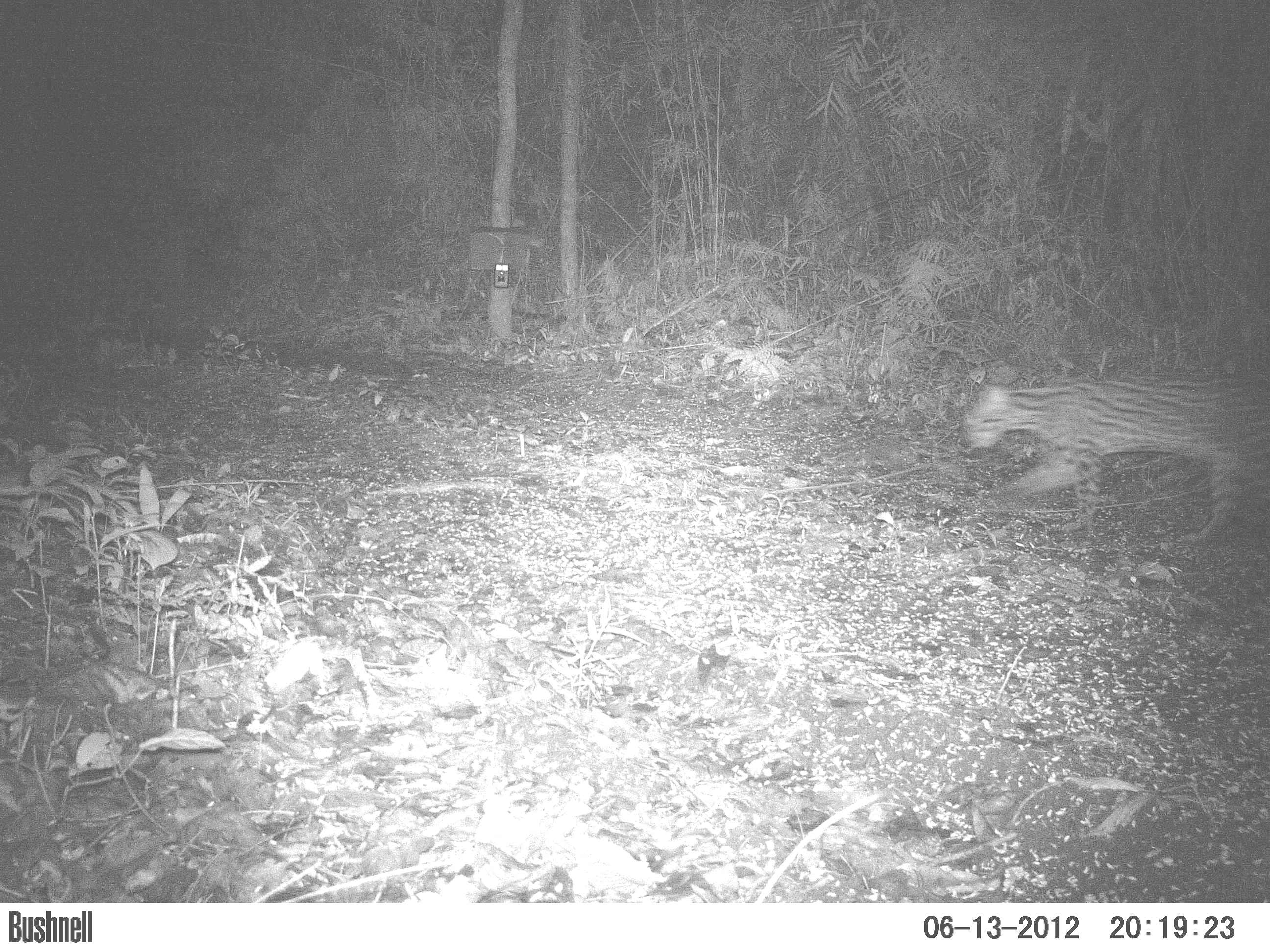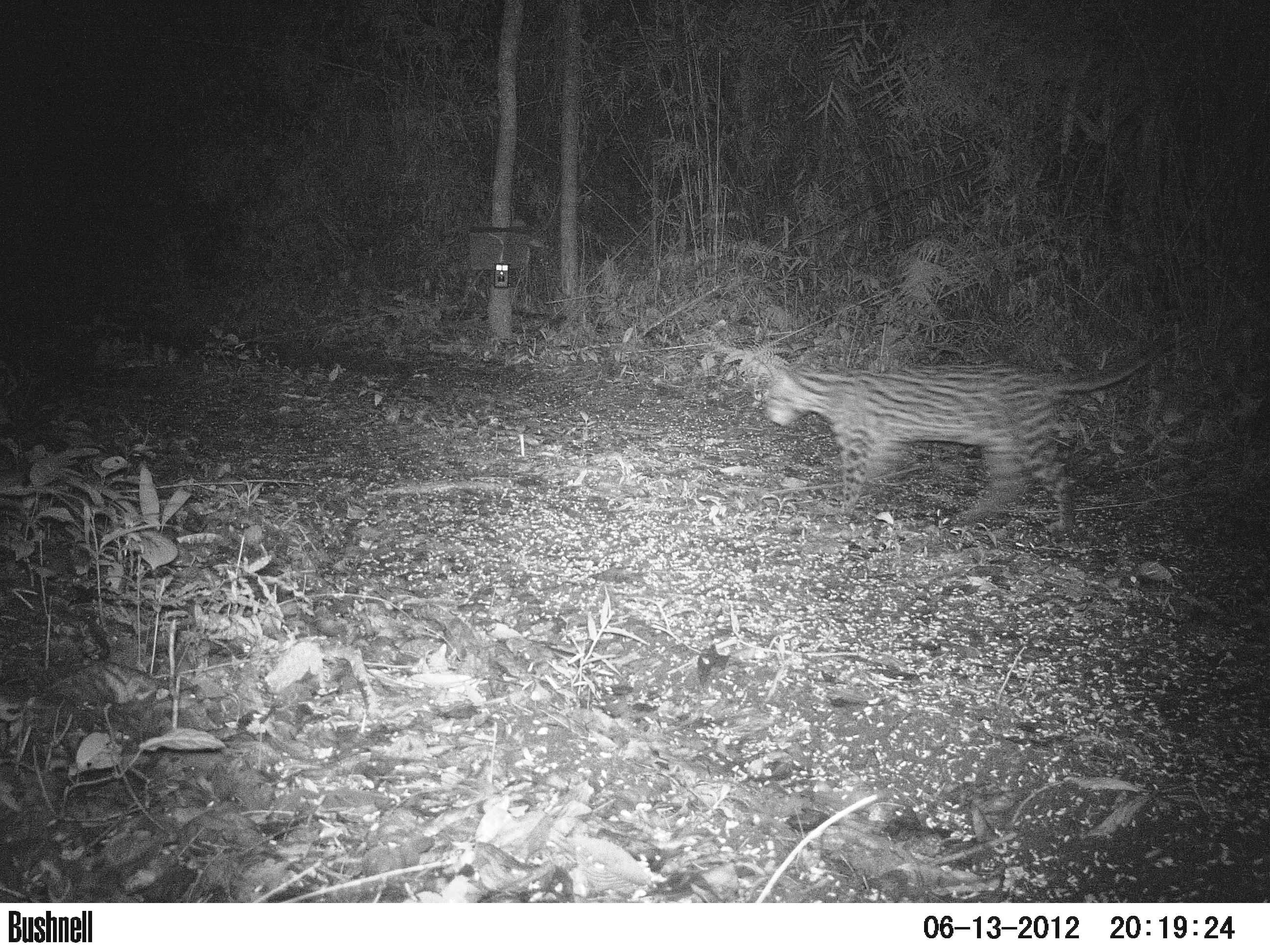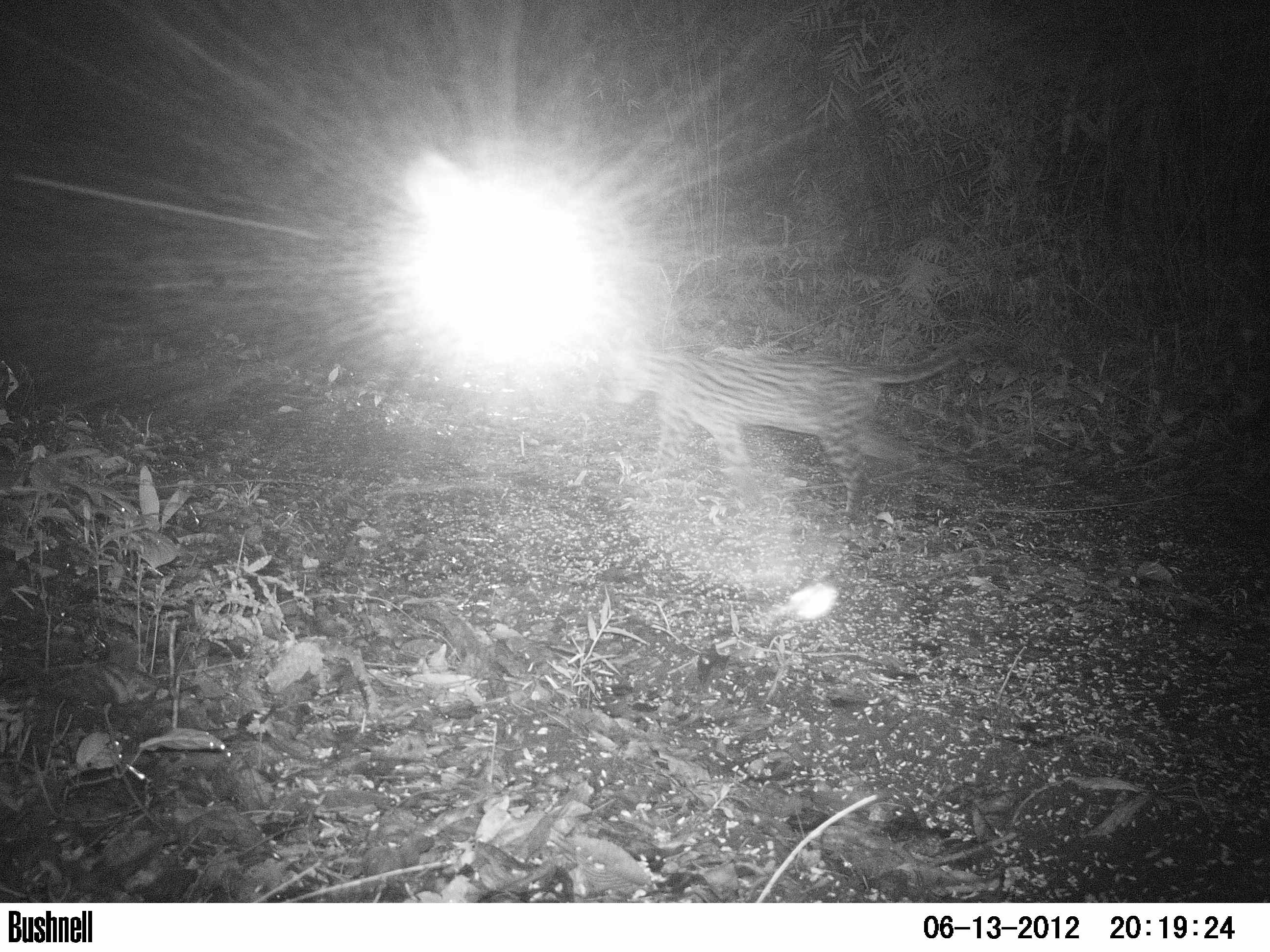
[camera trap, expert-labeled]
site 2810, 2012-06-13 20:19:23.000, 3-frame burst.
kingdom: Animalia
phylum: Chordata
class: Mammalia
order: Carnivora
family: Felidae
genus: Leopardus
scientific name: Leopardus pardalis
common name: ocelot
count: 1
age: adult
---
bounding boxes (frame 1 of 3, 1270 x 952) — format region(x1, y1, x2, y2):
leopardus pardalis: region(959, 365, 1270, 545)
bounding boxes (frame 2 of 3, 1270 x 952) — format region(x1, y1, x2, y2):
leopardus pardalis: region(762, 327, 1177, 534)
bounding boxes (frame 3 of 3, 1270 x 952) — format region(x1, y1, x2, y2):
leopardus pardalis: region(610, 337, 974, 518)